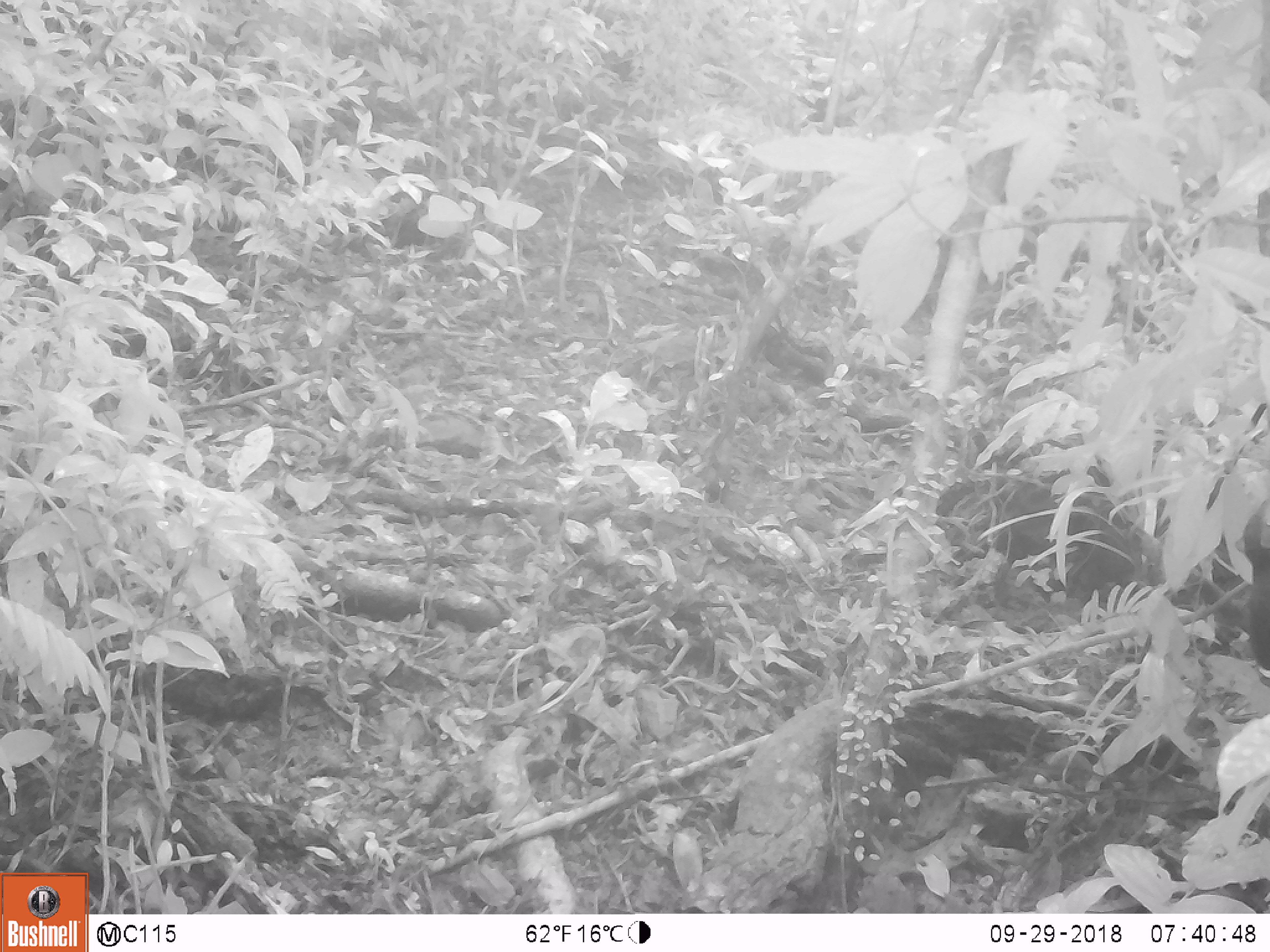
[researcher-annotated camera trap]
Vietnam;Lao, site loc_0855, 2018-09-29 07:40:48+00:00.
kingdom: Animalia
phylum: Chordata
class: Mammalia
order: Rodentia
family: Sciuridae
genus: Dremomys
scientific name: Dremomys rufigenis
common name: red-cheeked squirrel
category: red cheeked squirrel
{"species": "red cheeked squirrel (red-cheeked squirrel) (Dremomys rufigenis)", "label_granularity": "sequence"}